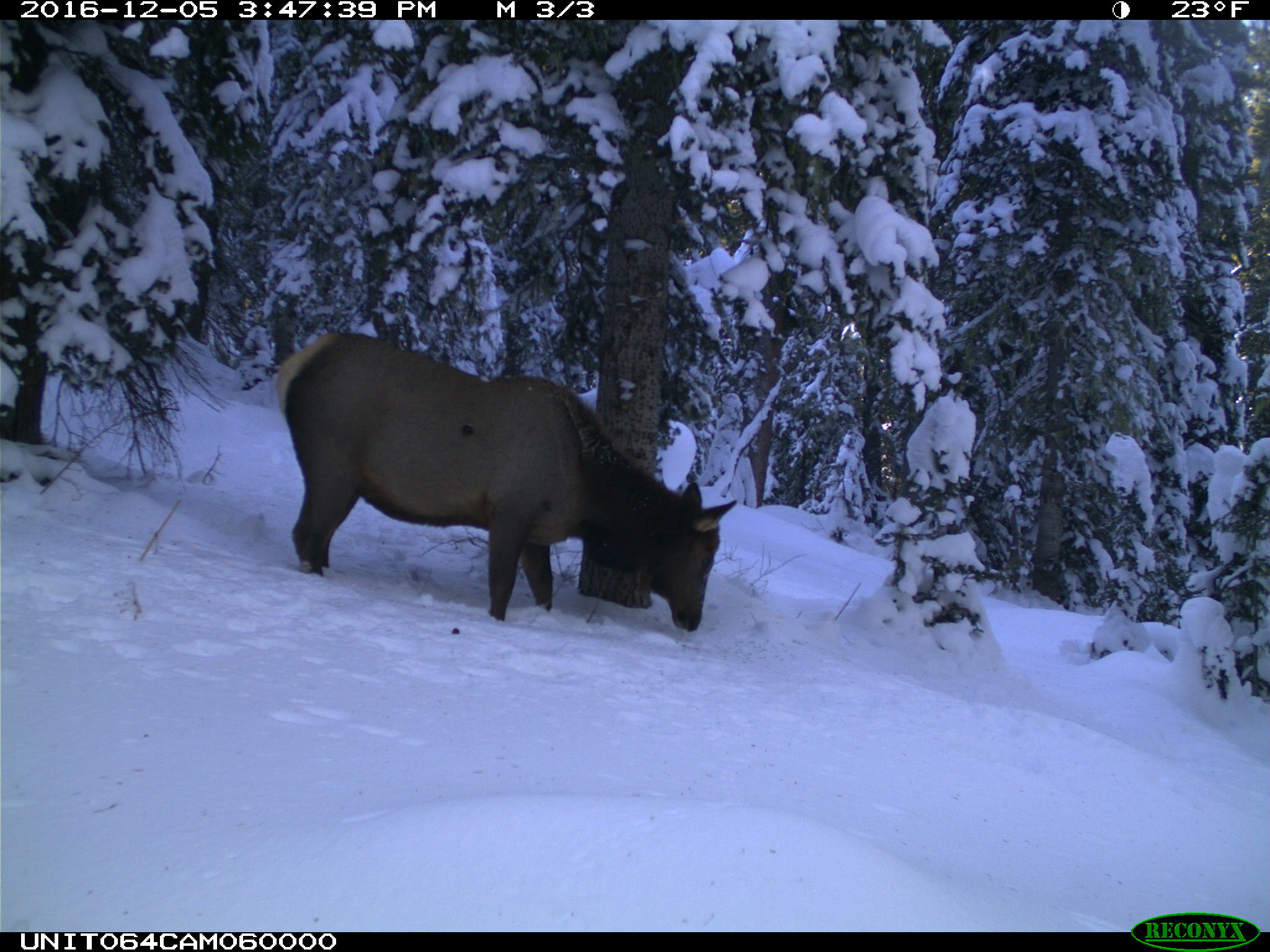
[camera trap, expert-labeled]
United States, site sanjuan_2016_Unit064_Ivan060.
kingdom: Animalia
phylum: Chordata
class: Mammalia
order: Artiodactyla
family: Cervidae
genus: Cervus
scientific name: Cervus elaphus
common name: red deer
Cervus elaphus (red deer).